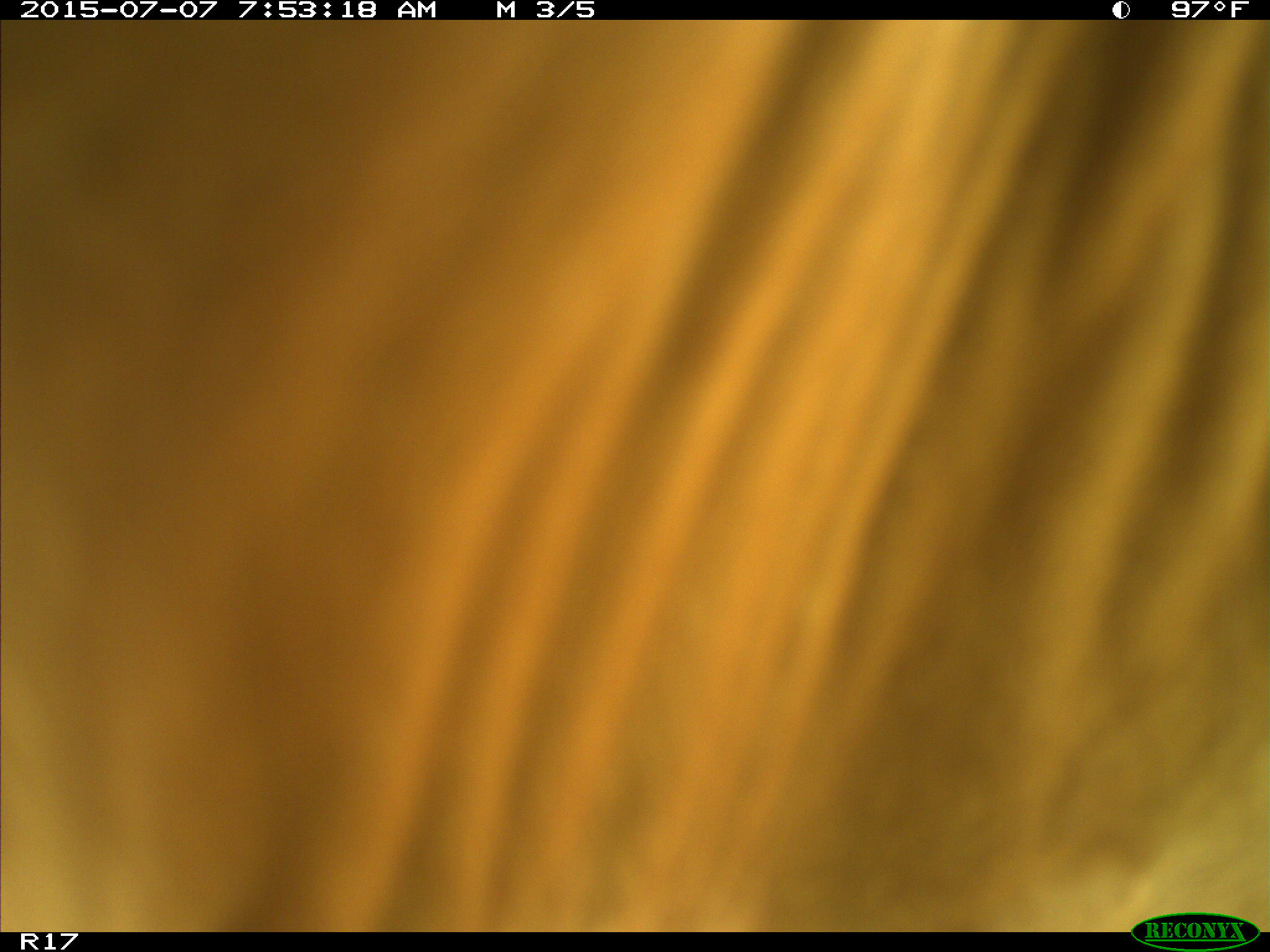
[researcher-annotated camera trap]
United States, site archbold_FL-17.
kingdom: Animalia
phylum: Chordata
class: Mammalia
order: Artiodactyla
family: Bovidae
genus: Bos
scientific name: Bos taurus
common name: domestic cow